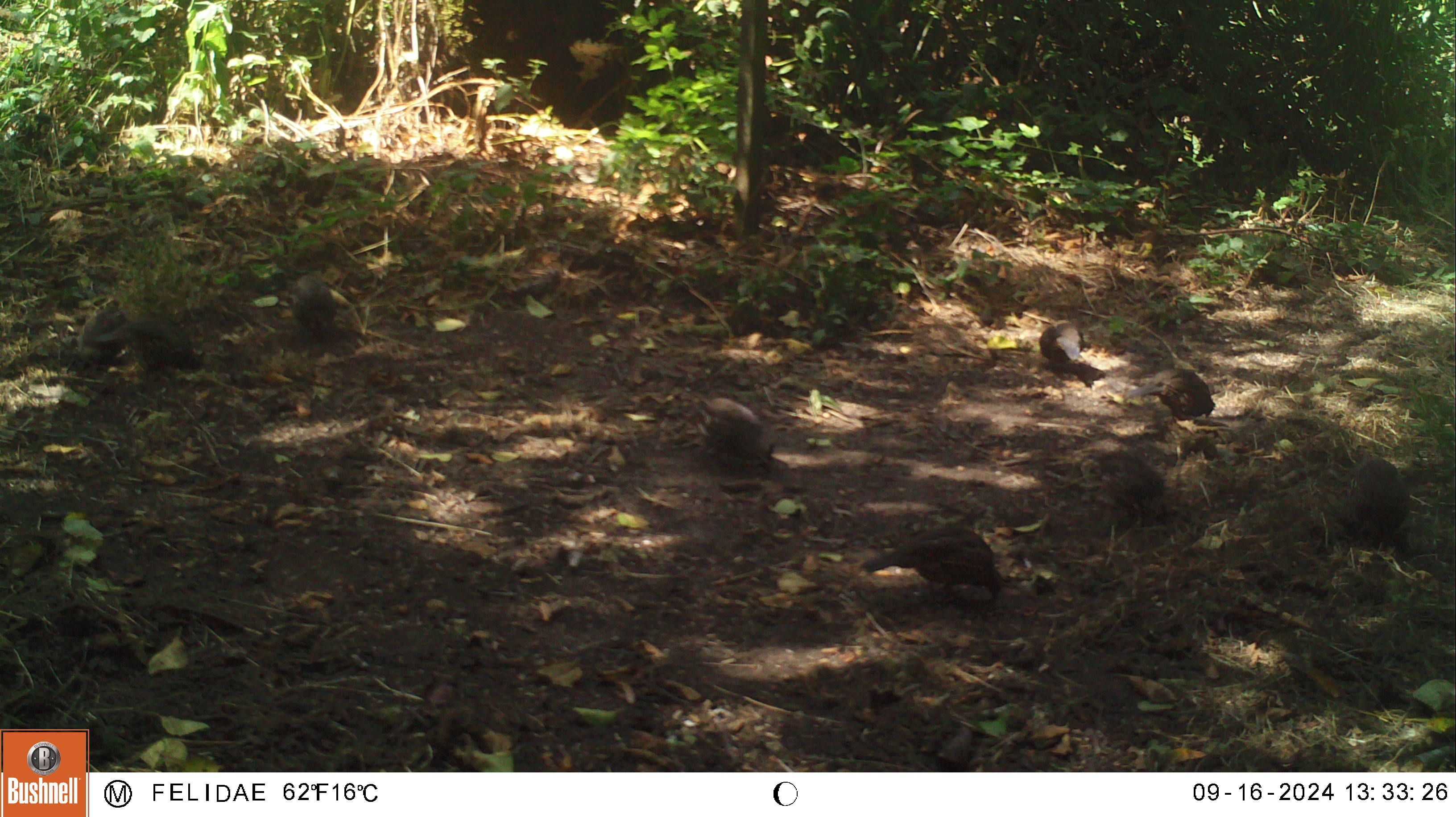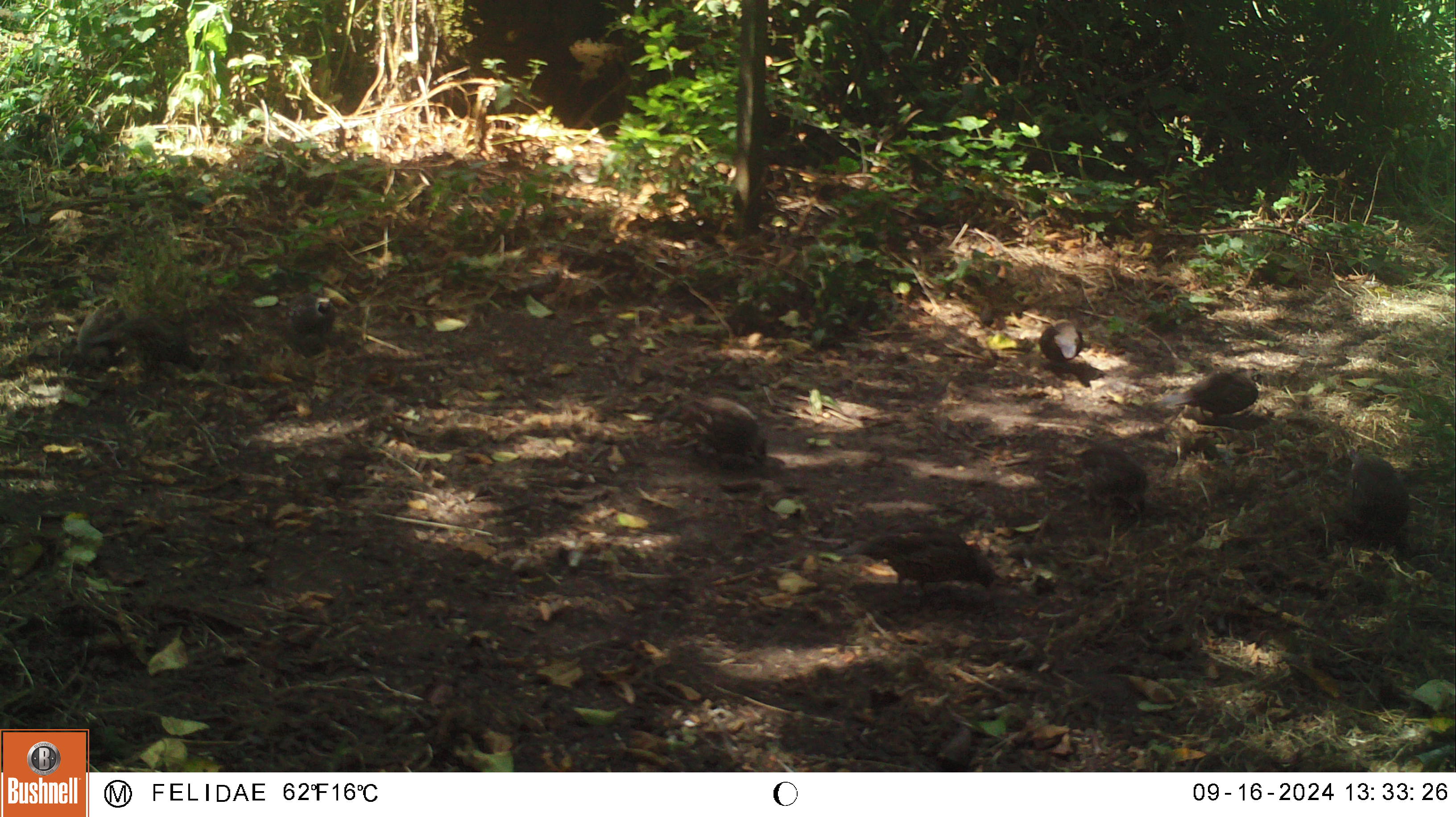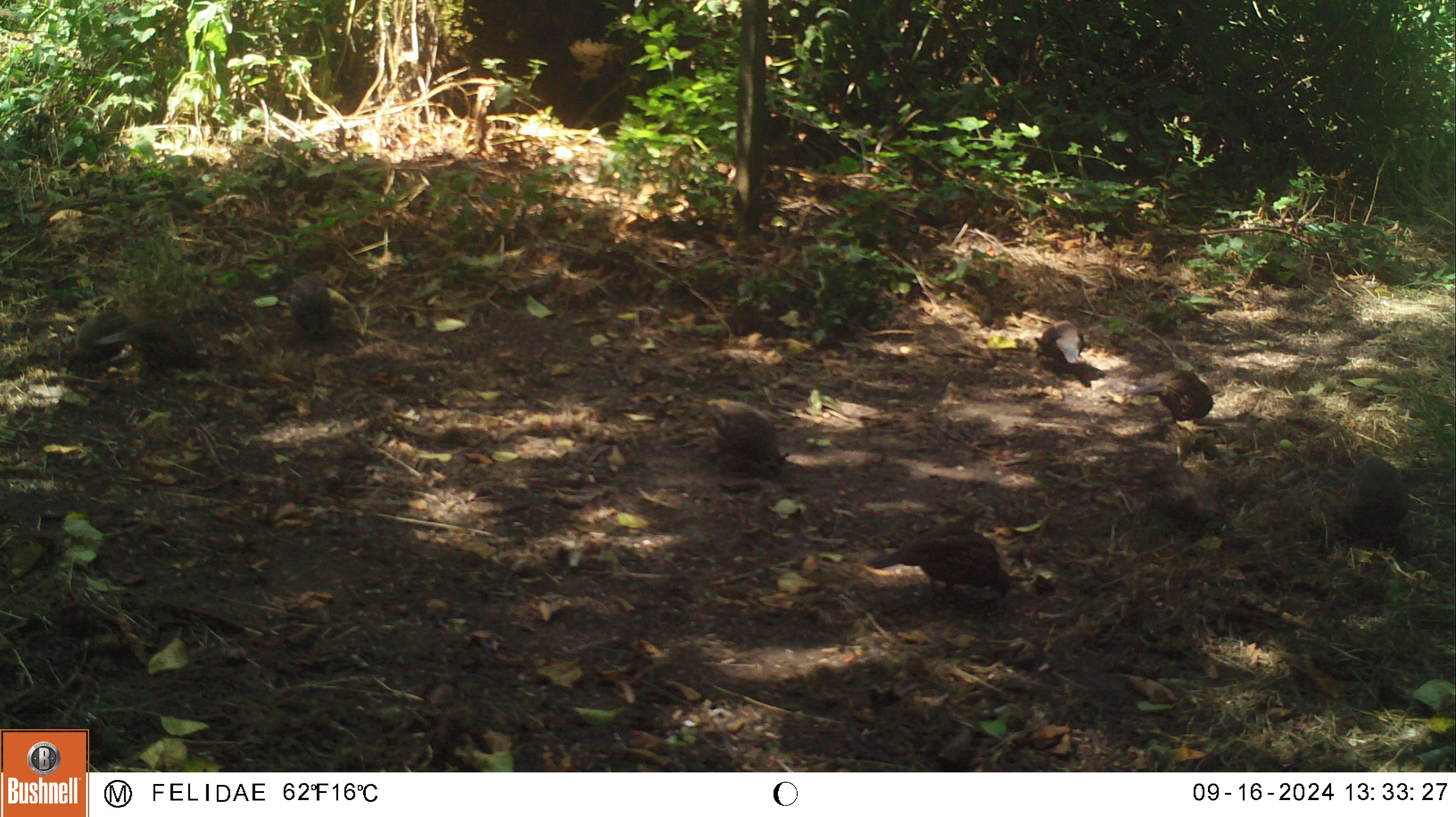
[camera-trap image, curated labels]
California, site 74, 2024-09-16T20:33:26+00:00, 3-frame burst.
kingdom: Animalia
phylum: Chordata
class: Aves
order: Galliformes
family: Odontophoridae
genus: Callipepla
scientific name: Callipepla californica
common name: california quail